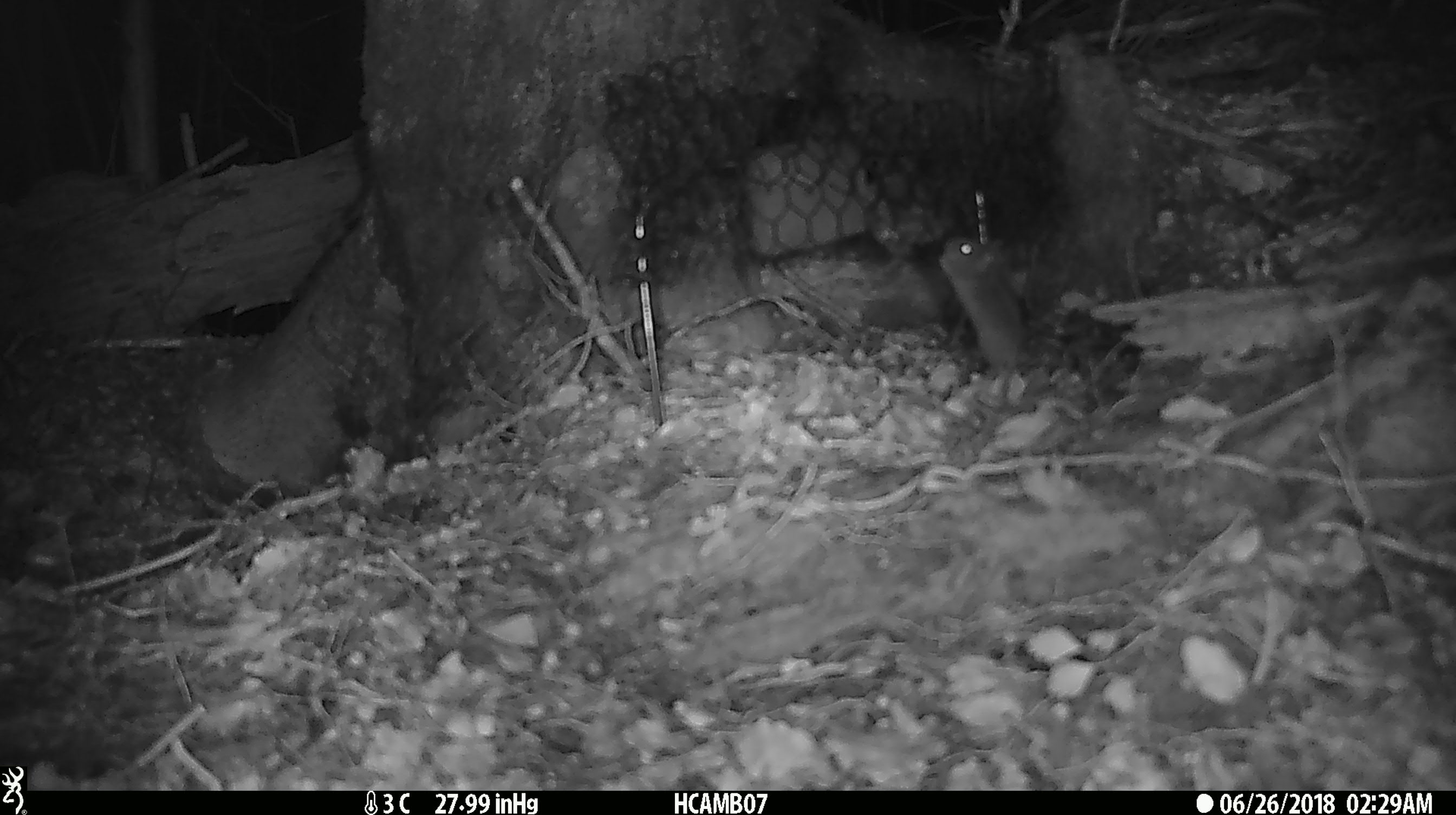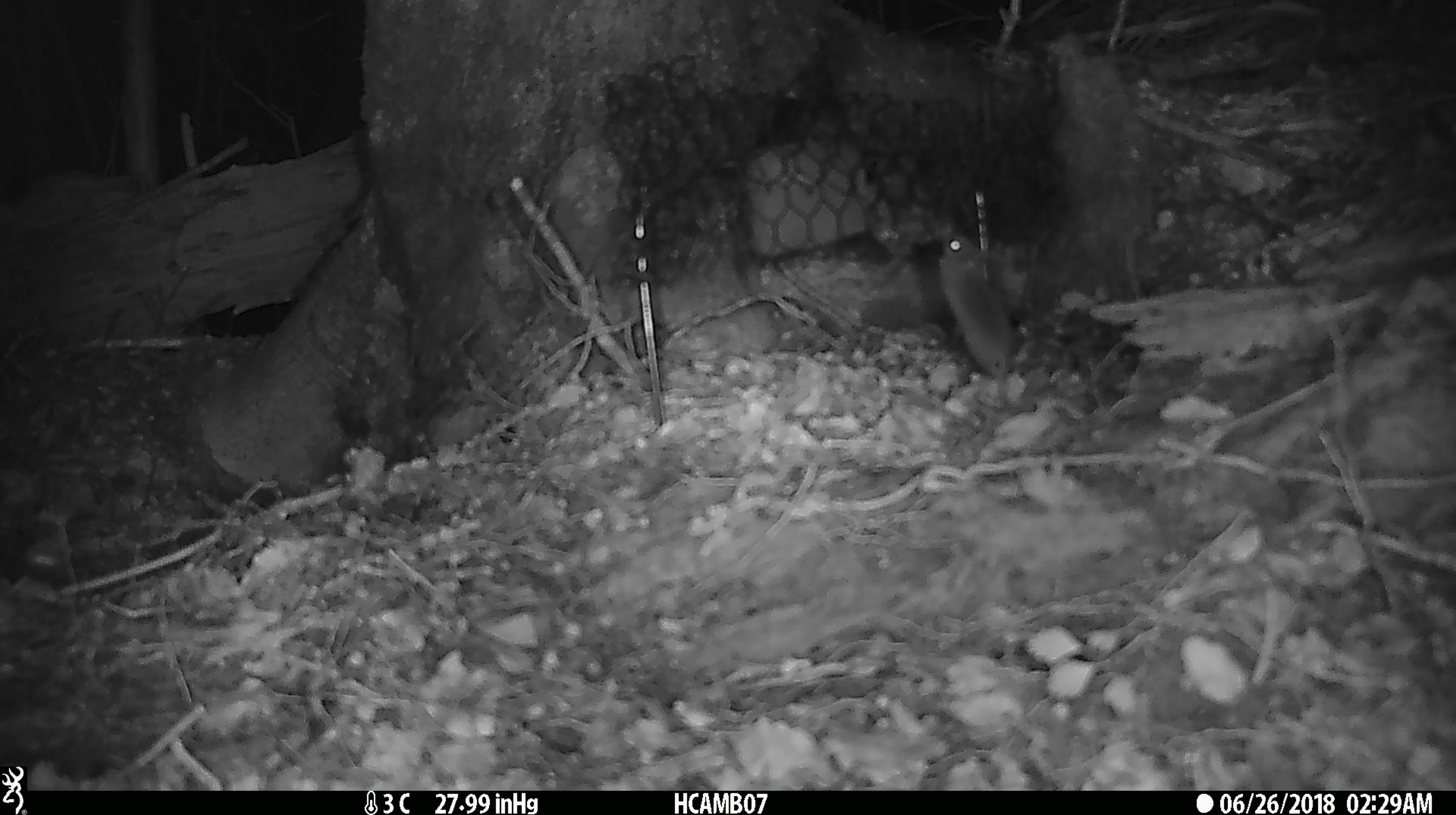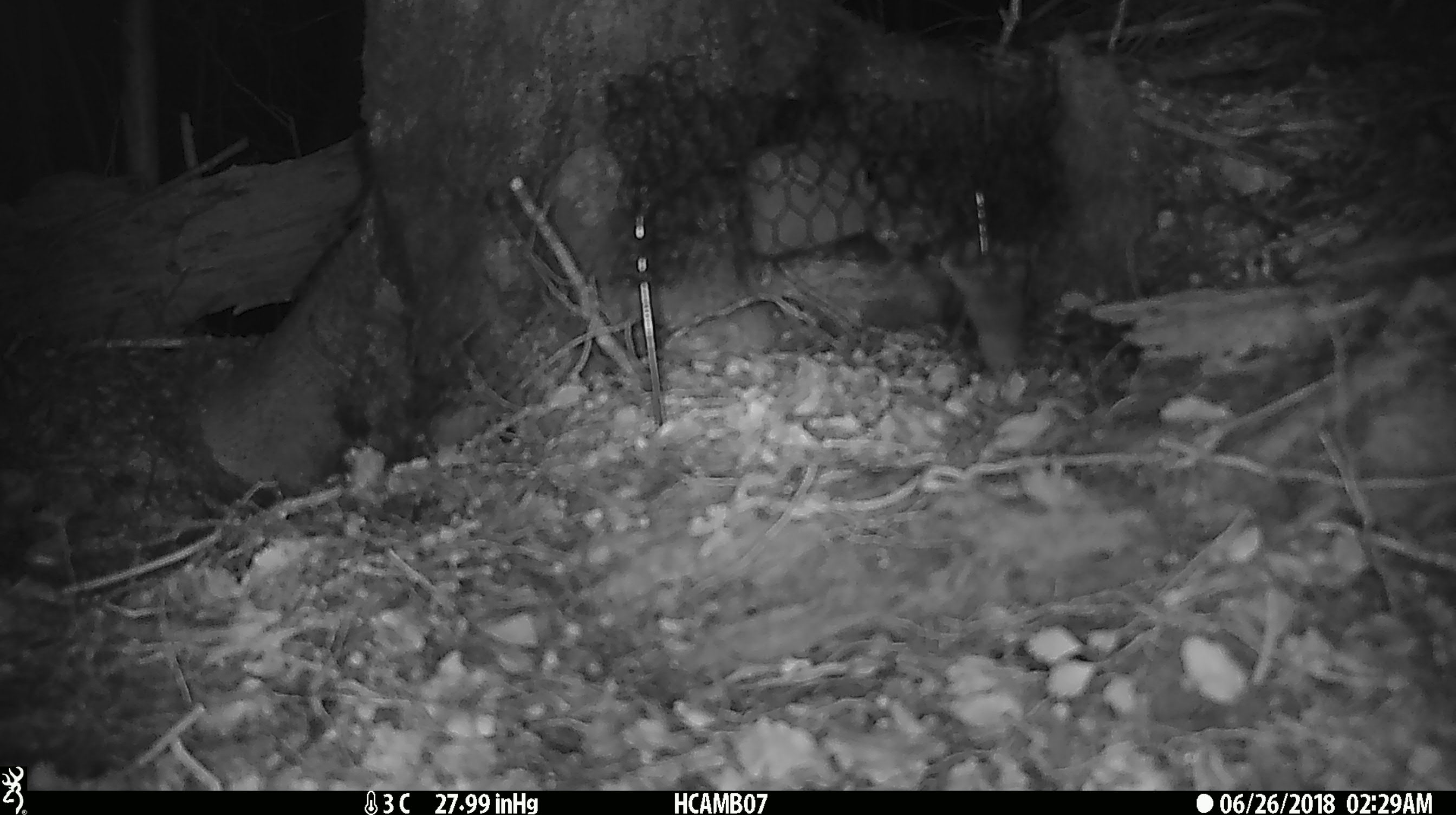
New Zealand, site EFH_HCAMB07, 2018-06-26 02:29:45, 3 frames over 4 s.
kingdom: Animalia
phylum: Chordata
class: Mammalia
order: Rodentia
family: Muridae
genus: Mus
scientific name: Mus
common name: mouse